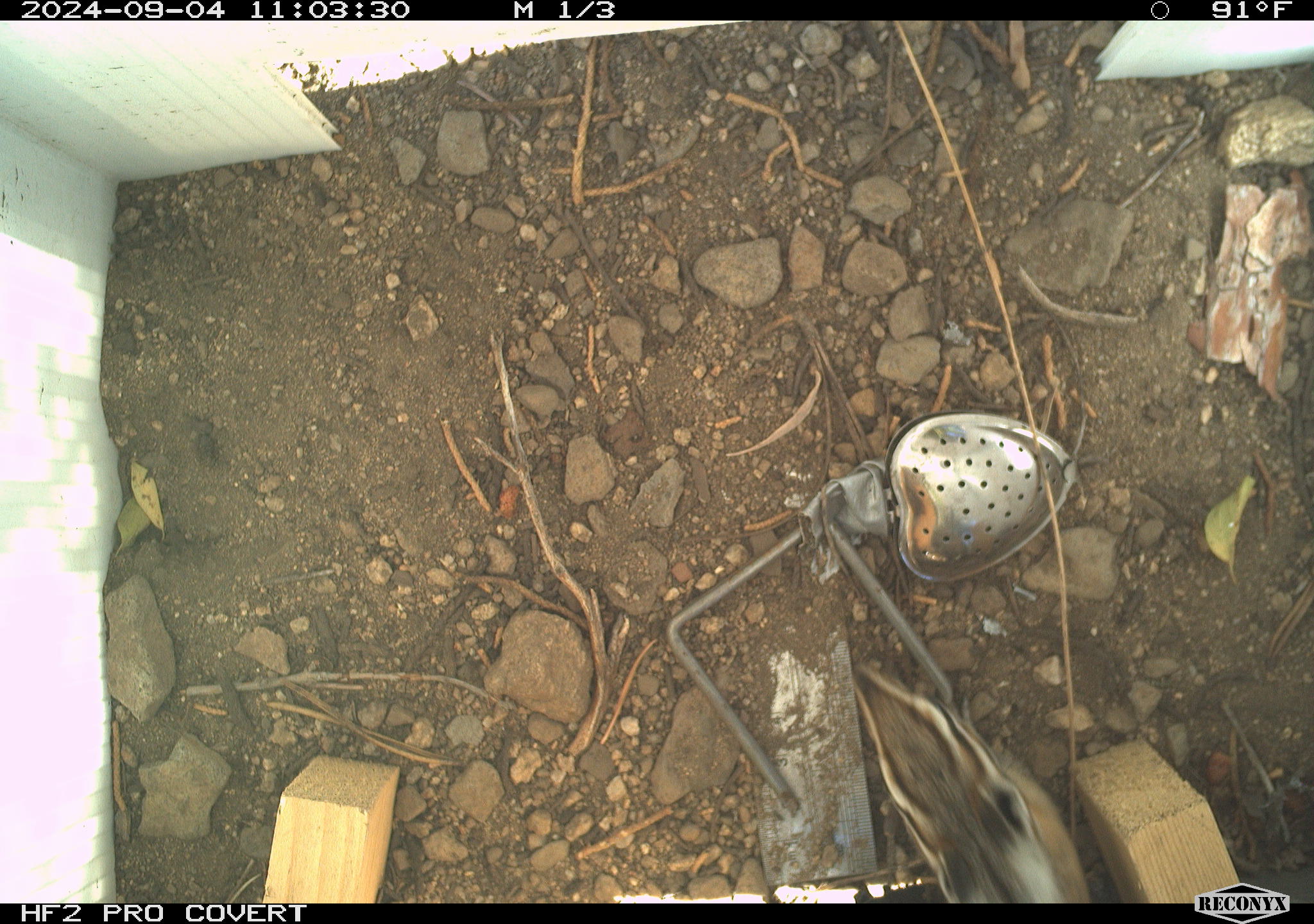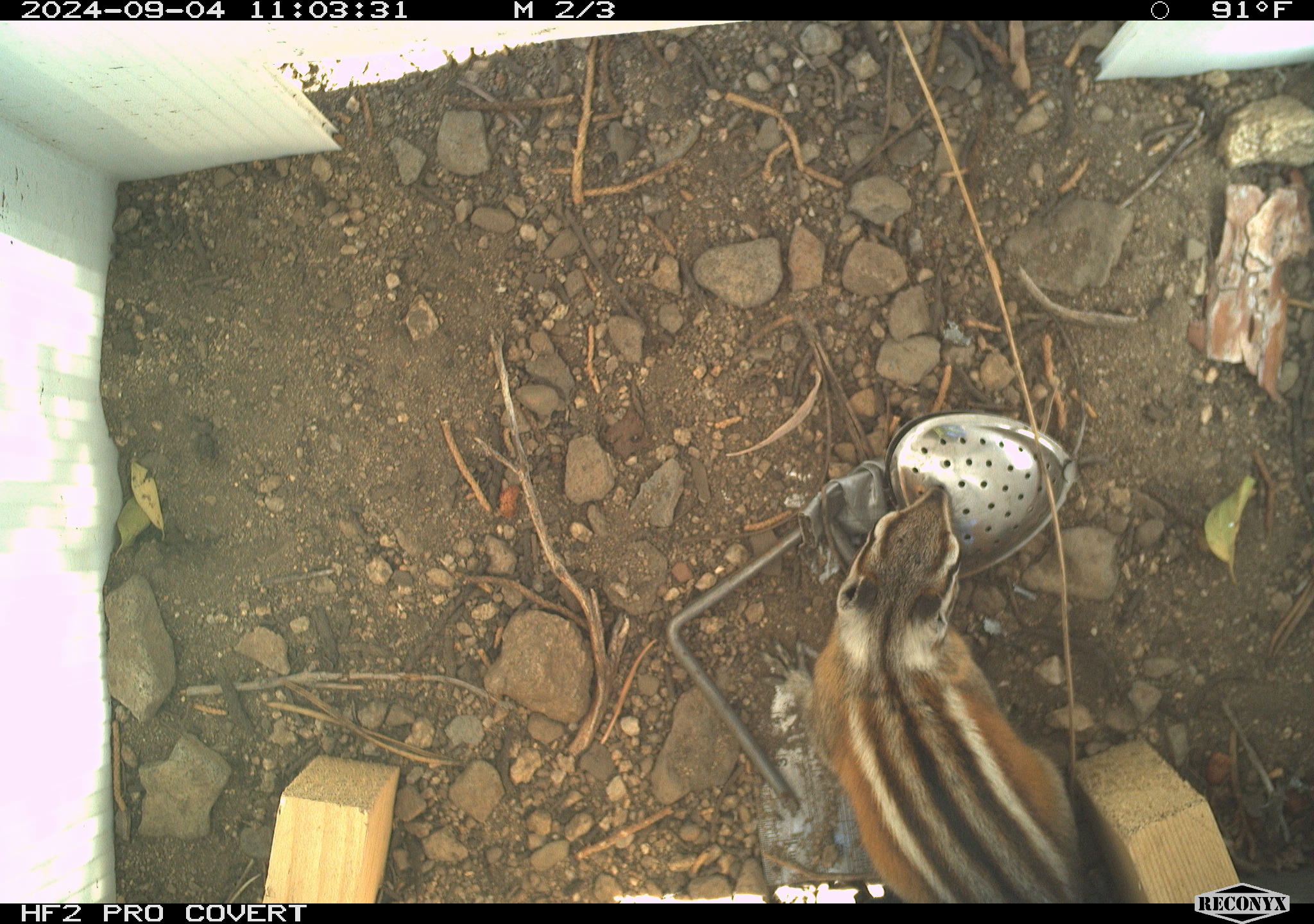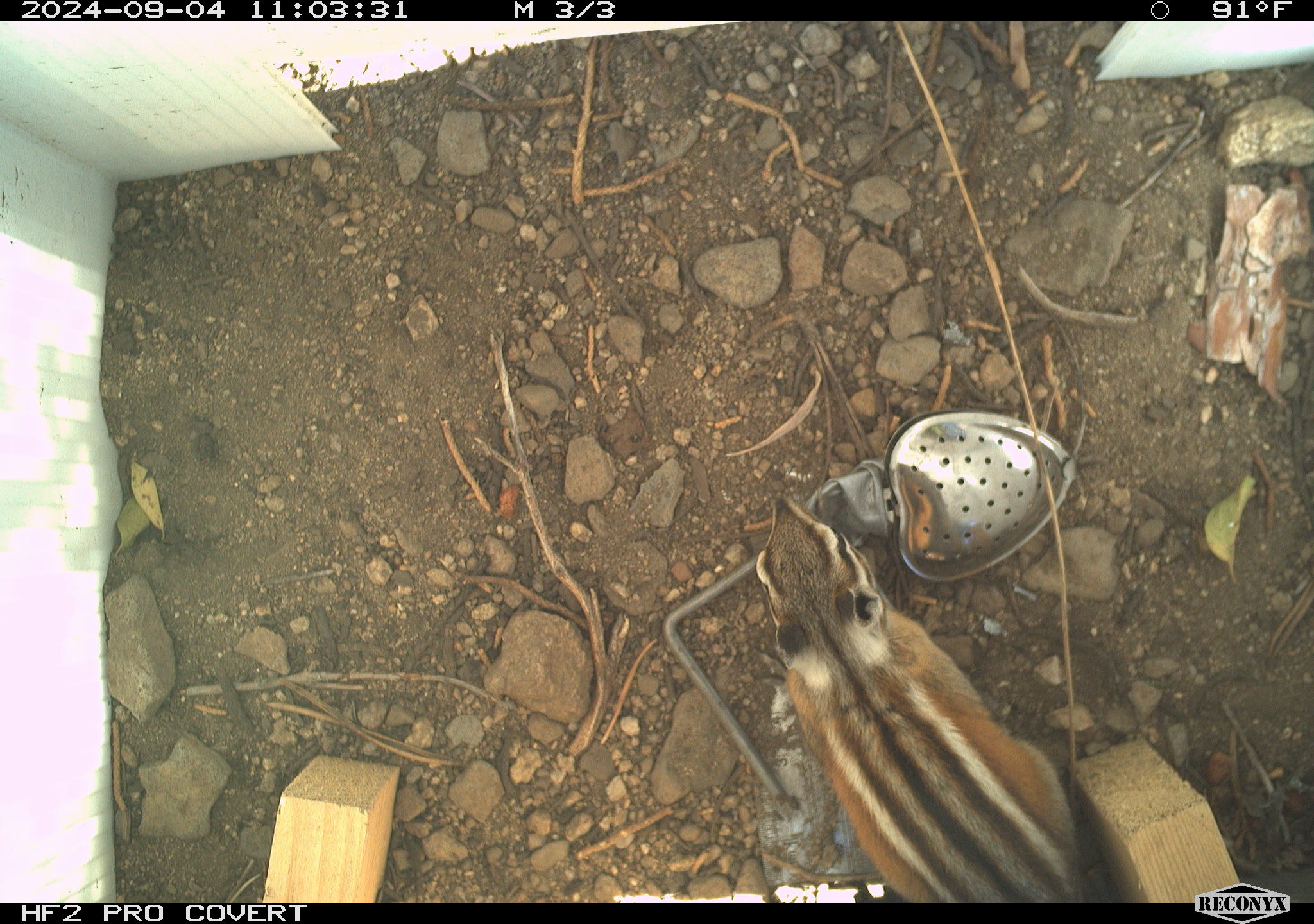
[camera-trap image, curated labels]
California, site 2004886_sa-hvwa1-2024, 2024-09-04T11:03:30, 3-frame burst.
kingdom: Animalia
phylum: Chordata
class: Mammalia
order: Rodentia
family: Sciuridae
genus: Neotamias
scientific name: Neotamias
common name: western chipmunks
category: neotamias species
Neotamias species (western chipmunks) (Neotamias).